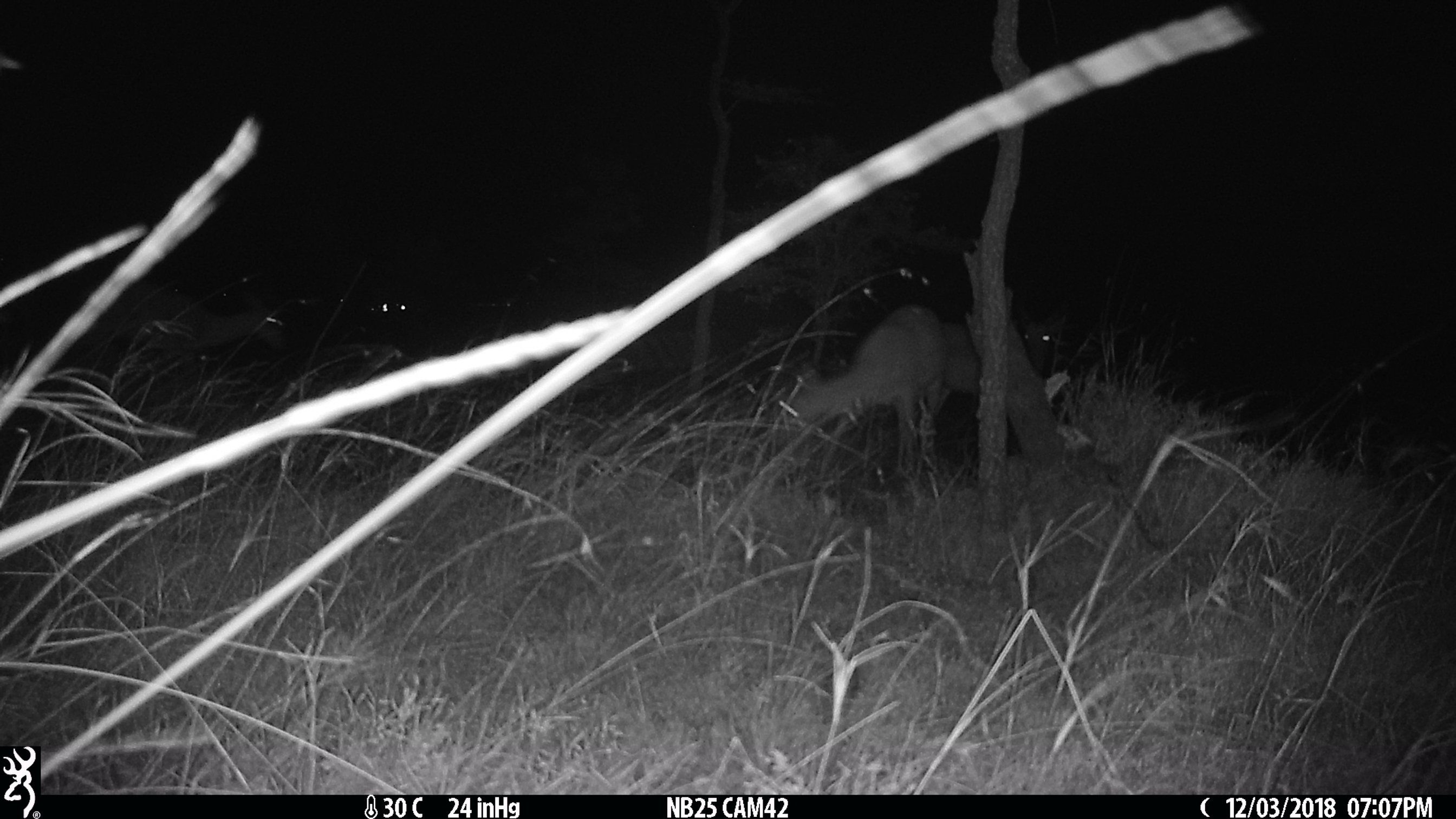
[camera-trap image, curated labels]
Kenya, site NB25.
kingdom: Animalia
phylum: Chordata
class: Mammalia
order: Artiodactyla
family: Bovidae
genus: Aepyceros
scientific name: Aepyceros melampus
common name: impala